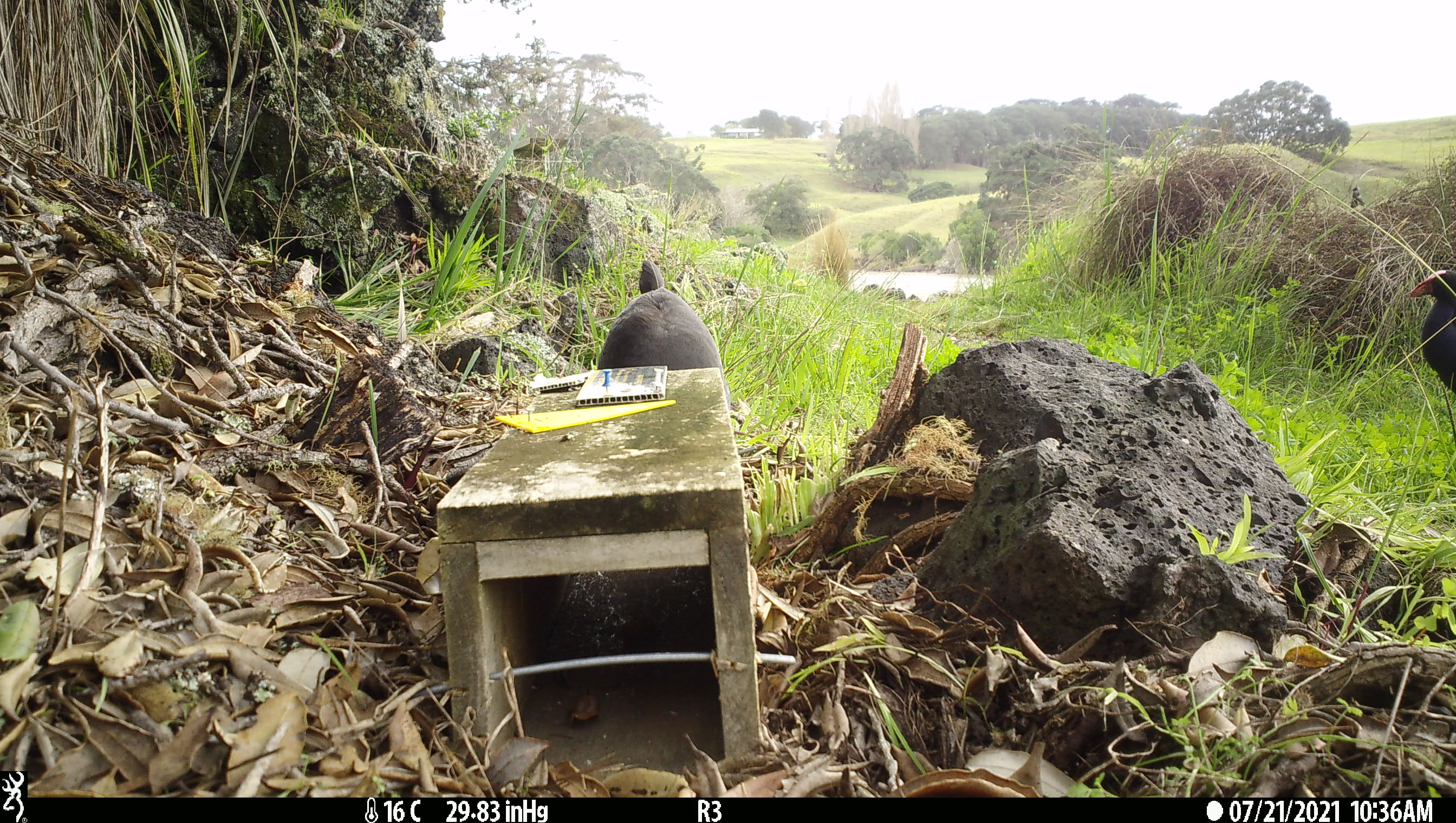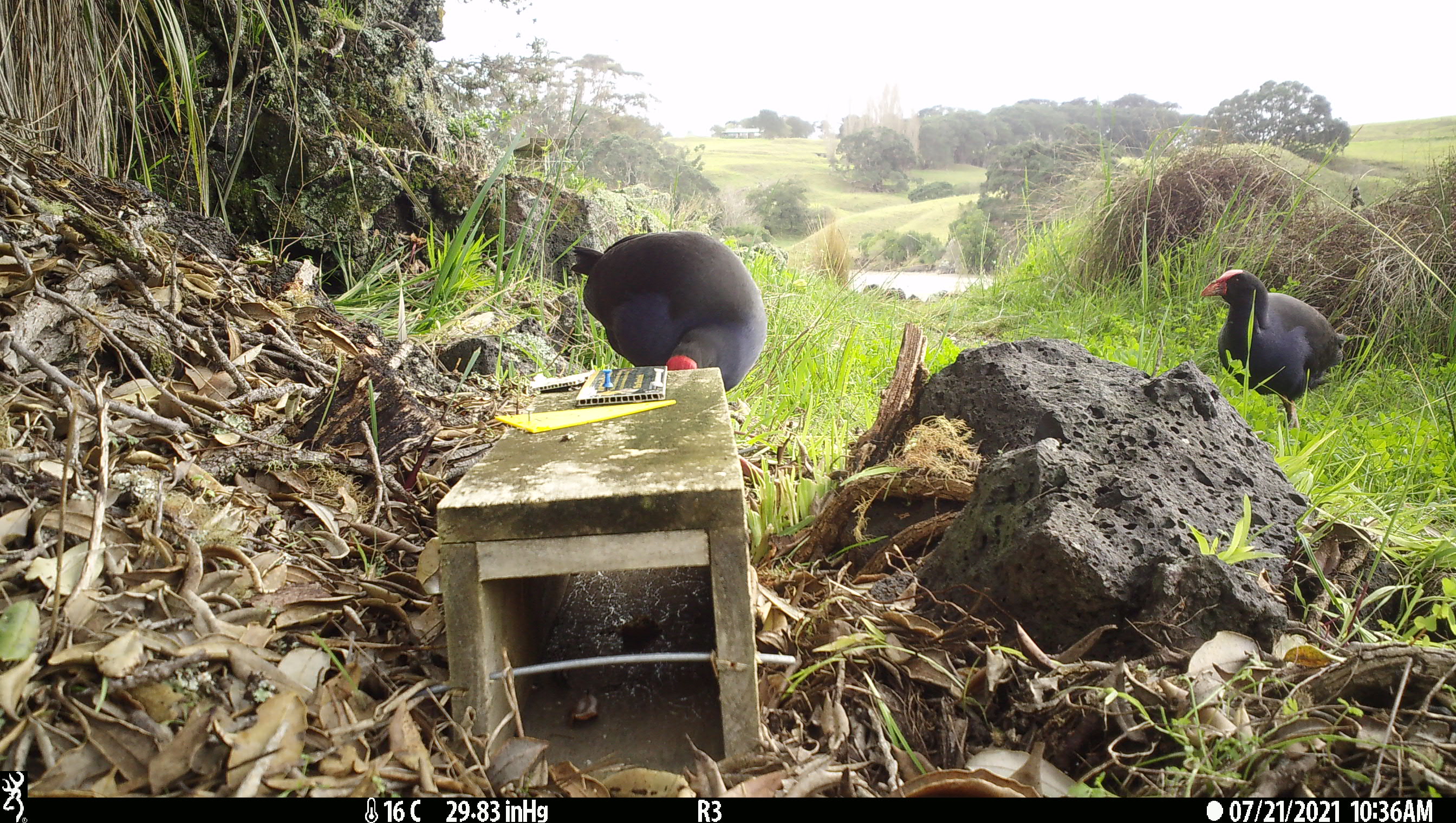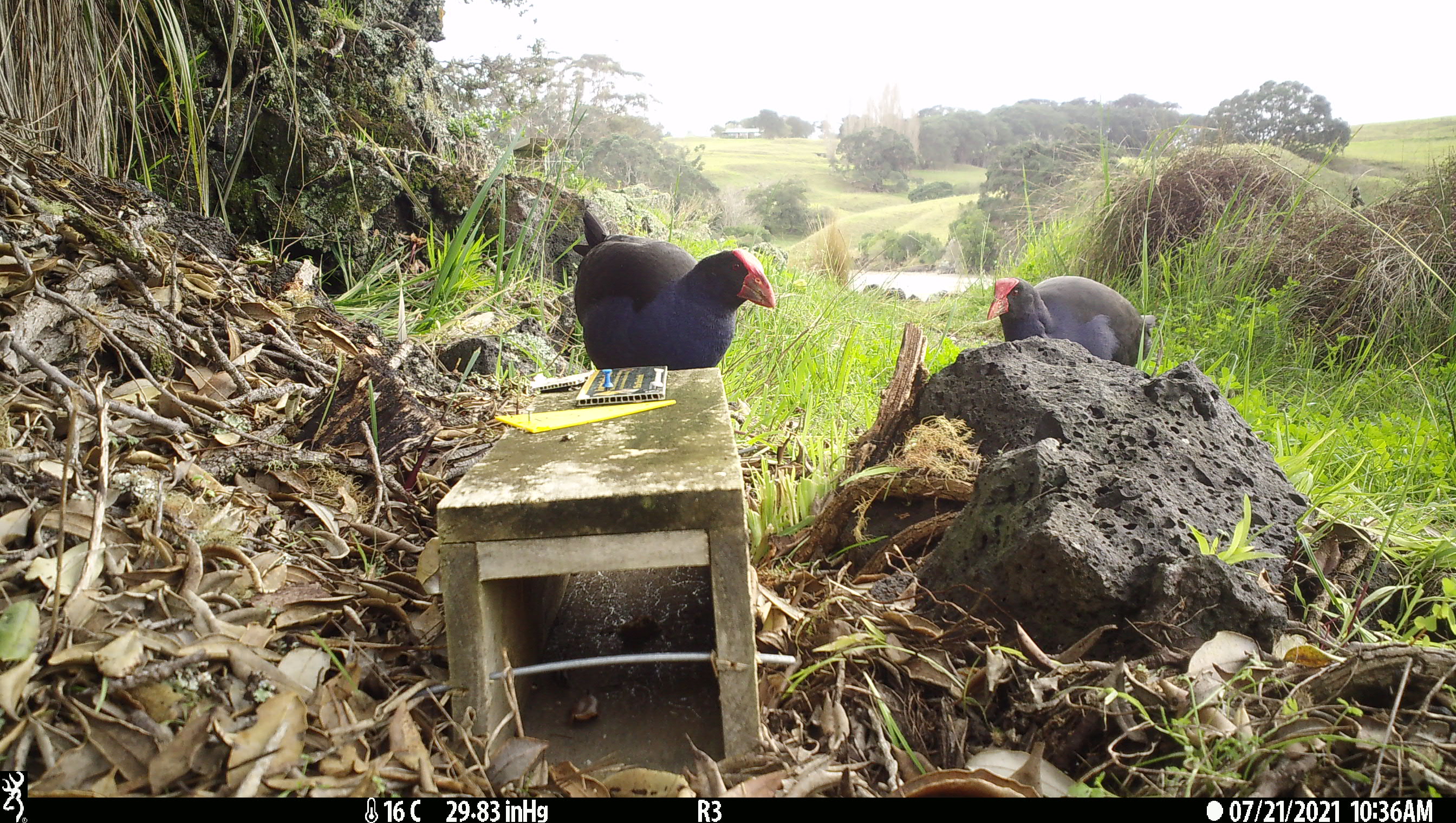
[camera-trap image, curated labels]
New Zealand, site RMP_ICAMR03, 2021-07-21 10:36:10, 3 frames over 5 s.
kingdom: Animalia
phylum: Chordata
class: Aves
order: Gruiformes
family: Rallidae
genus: Porphyrio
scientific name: Porphyrio melanotus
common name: australasian swamphen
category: pukeko